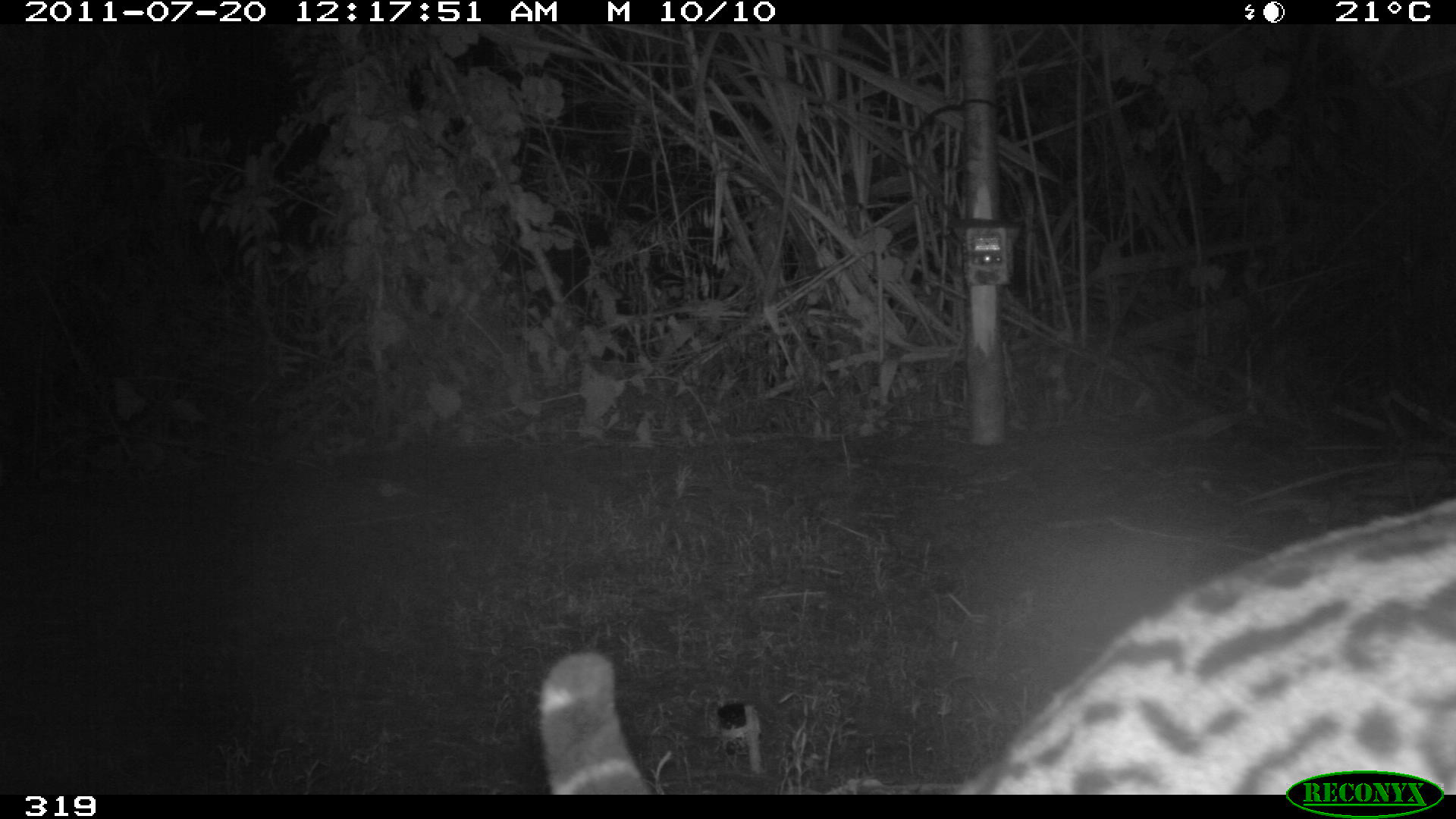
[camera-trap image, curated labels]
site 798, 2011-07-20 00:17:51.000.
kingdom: Animalia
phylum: Chordata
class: Mammalia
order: Carnivora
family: Felidae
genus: Leopardus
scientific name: Leopardus pardalis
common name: ocelot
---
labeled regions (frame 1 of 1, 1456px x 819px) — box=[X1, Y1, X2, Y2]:
leopardus pardalis: box=[536, 496, 1456, 795]